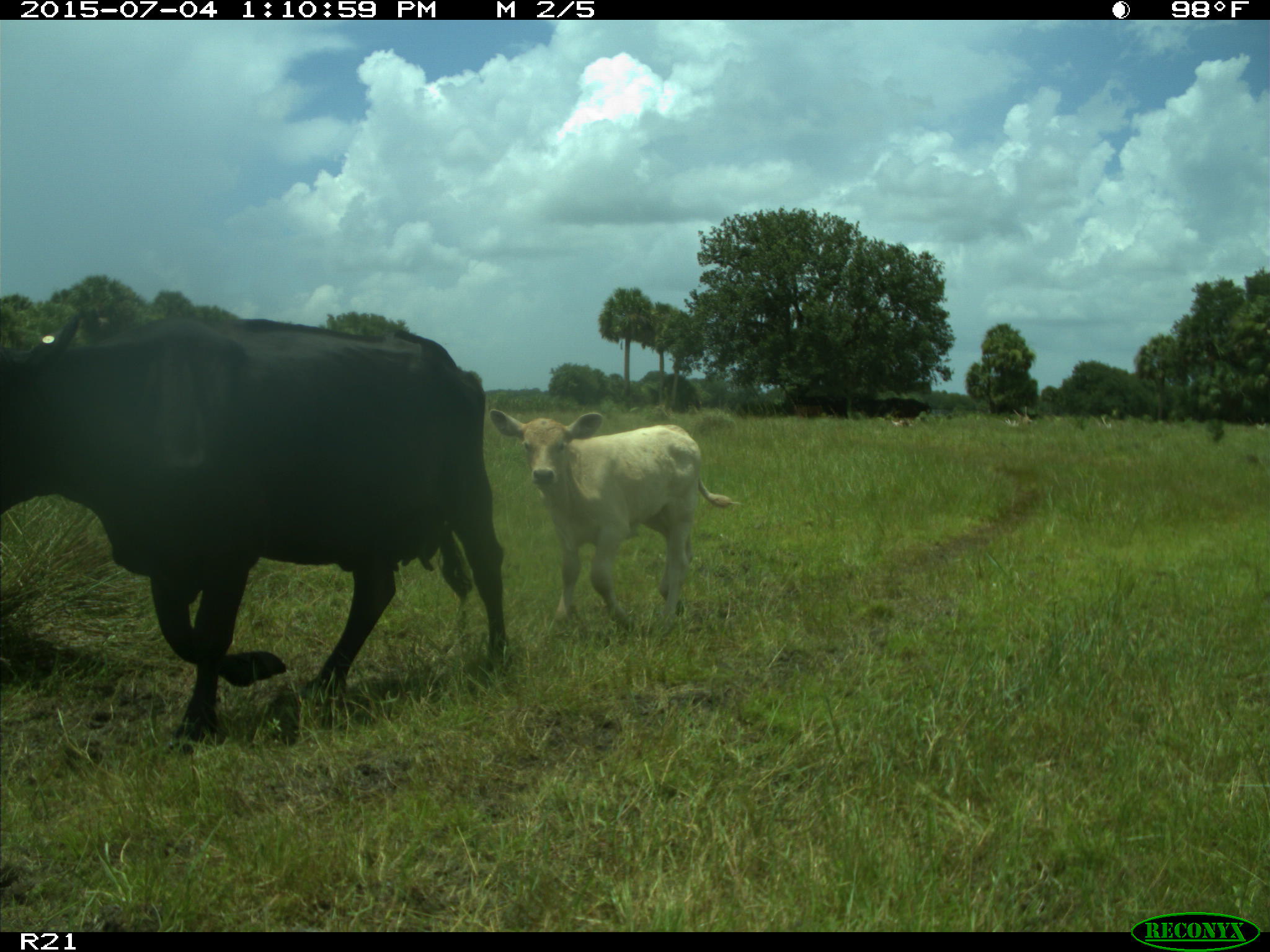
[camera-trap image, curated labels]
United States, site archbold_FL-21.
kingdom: Animalia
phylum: Chordata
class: Mammalia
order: Artiodactyla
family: Bovidae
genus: Bos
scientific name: Bos taurus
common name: domestic cow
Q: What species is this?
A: Bos taurus (domestic cow).